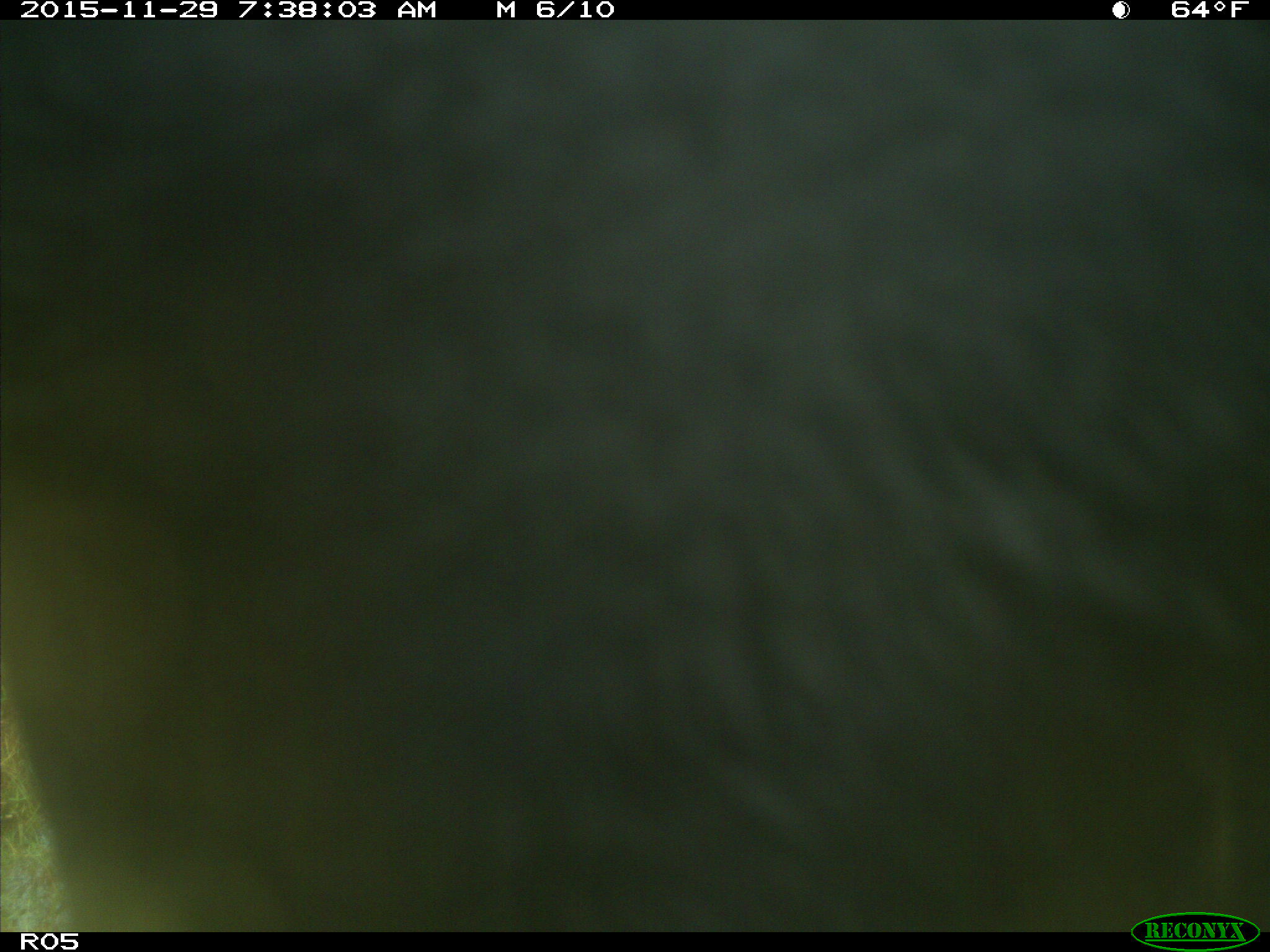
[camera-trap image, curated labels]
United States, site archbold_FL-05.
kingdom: Animalia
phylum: Chordata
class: Mammalia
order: Artiodactyla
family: Bovidae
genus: Bos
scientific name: Bos taurus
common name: domestic cow